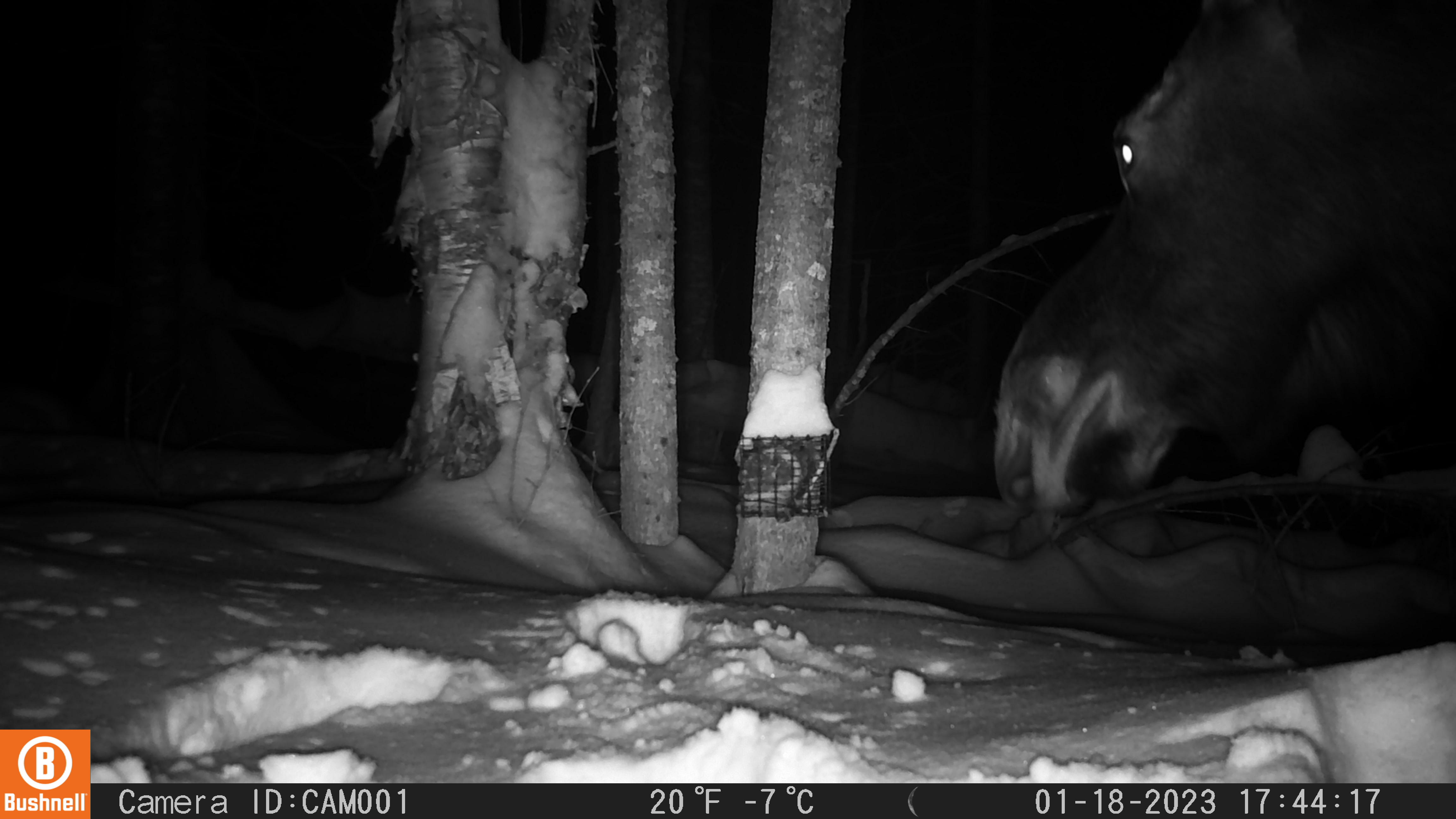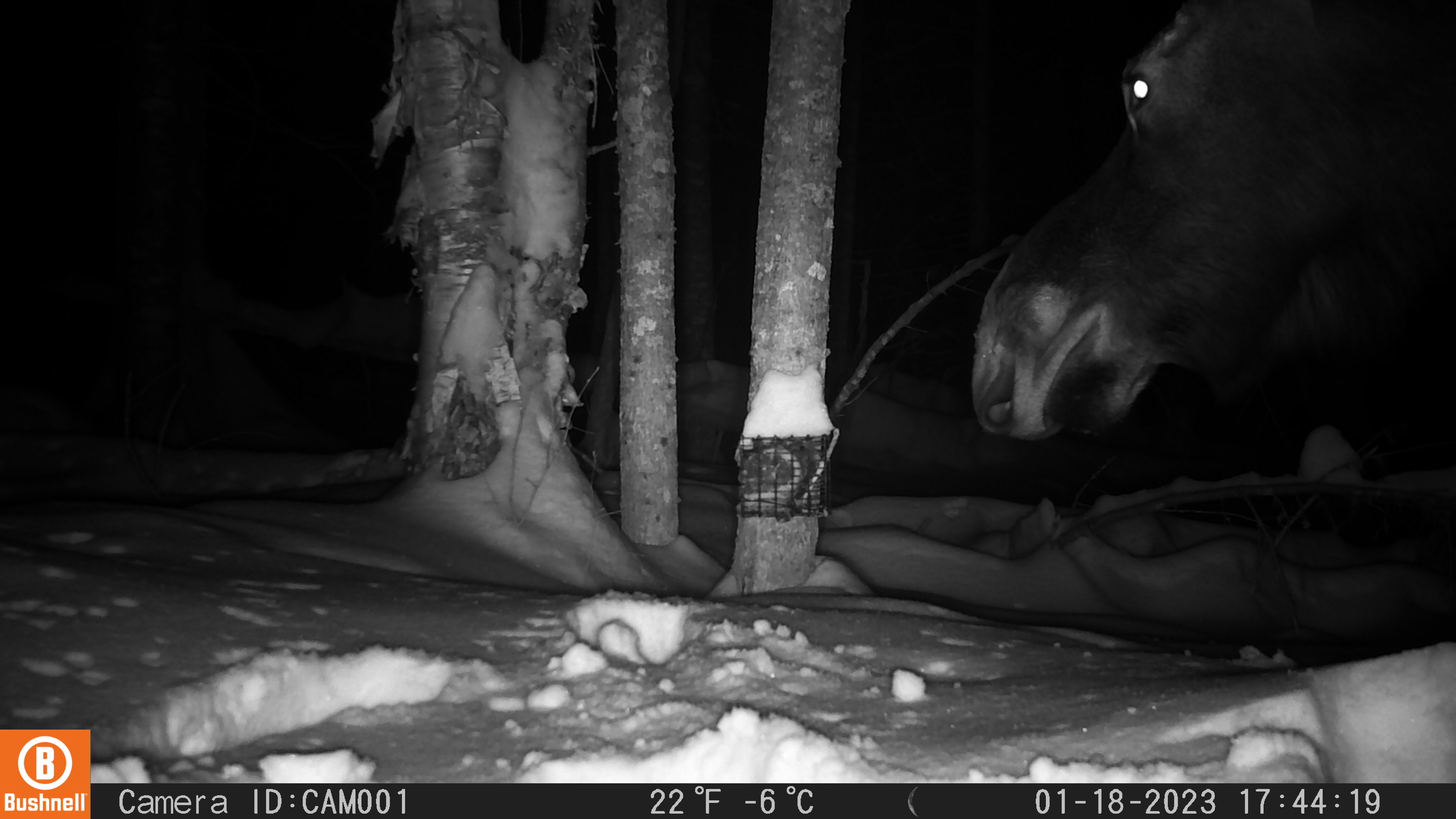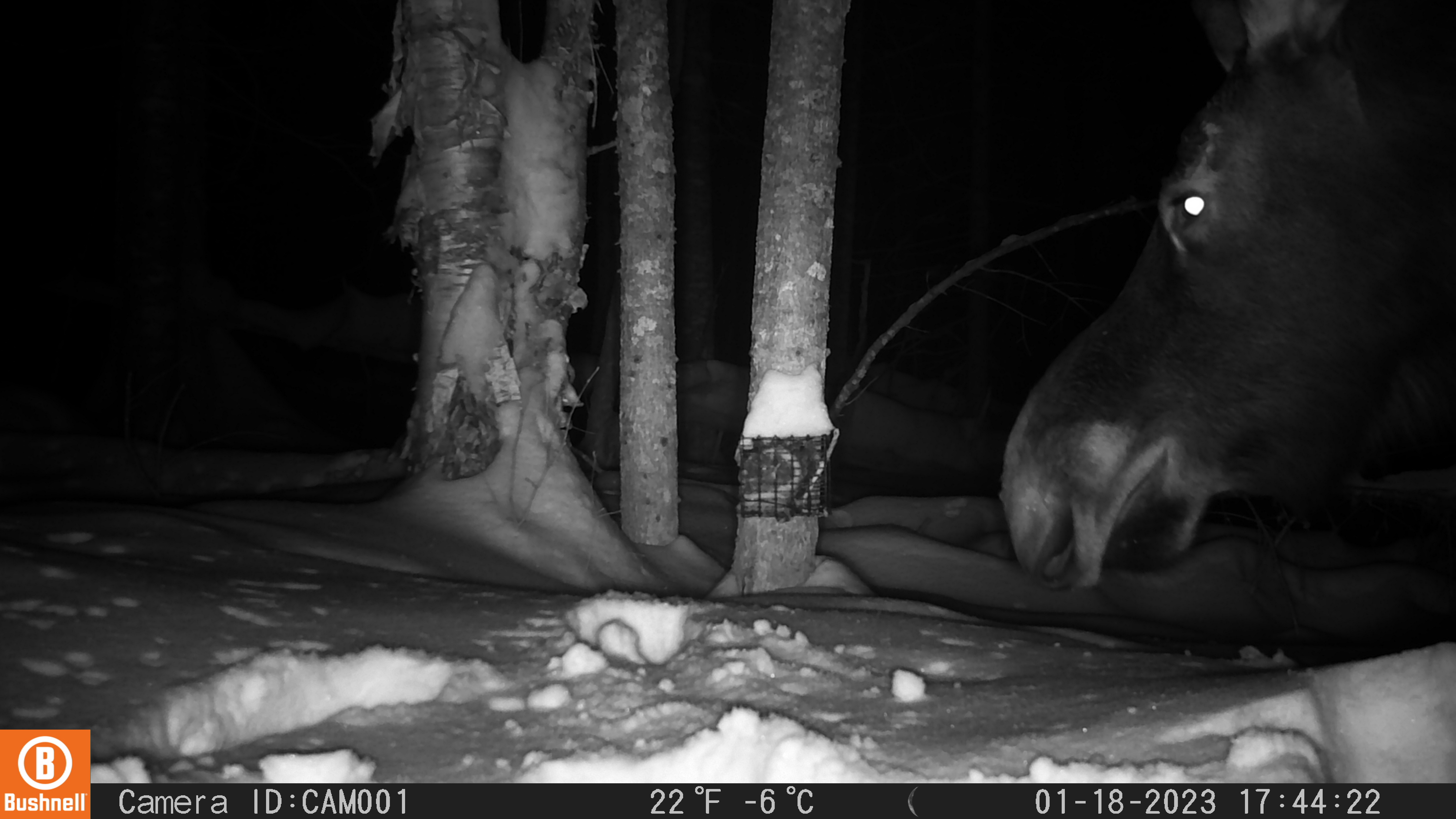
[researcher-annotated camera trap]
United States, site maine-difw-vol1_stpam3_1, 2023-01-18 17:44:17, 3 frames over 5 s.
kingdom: Animalia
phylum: Chordata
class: Mammalia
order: Artiodactyla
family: Cervidae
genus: Alces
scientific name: Alces alces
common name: moose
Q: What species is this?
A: Moose (Alces alces).